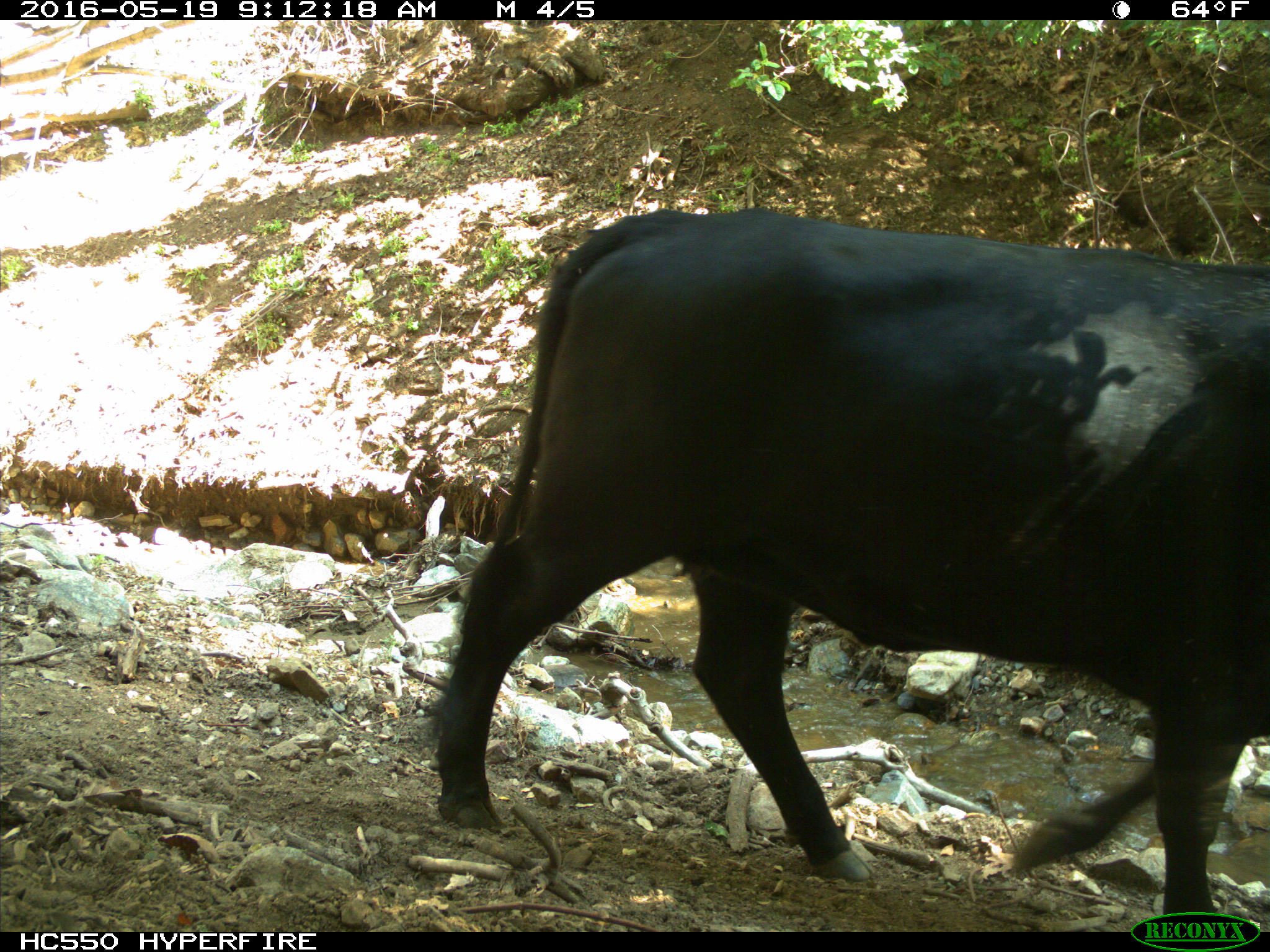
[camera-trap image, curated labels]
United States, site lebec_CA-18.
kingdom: Animalia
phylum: Chordata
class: Mammalia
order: Artiodactyla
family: Bovidae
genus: Bos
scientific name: Bos taurus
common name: domestic cow